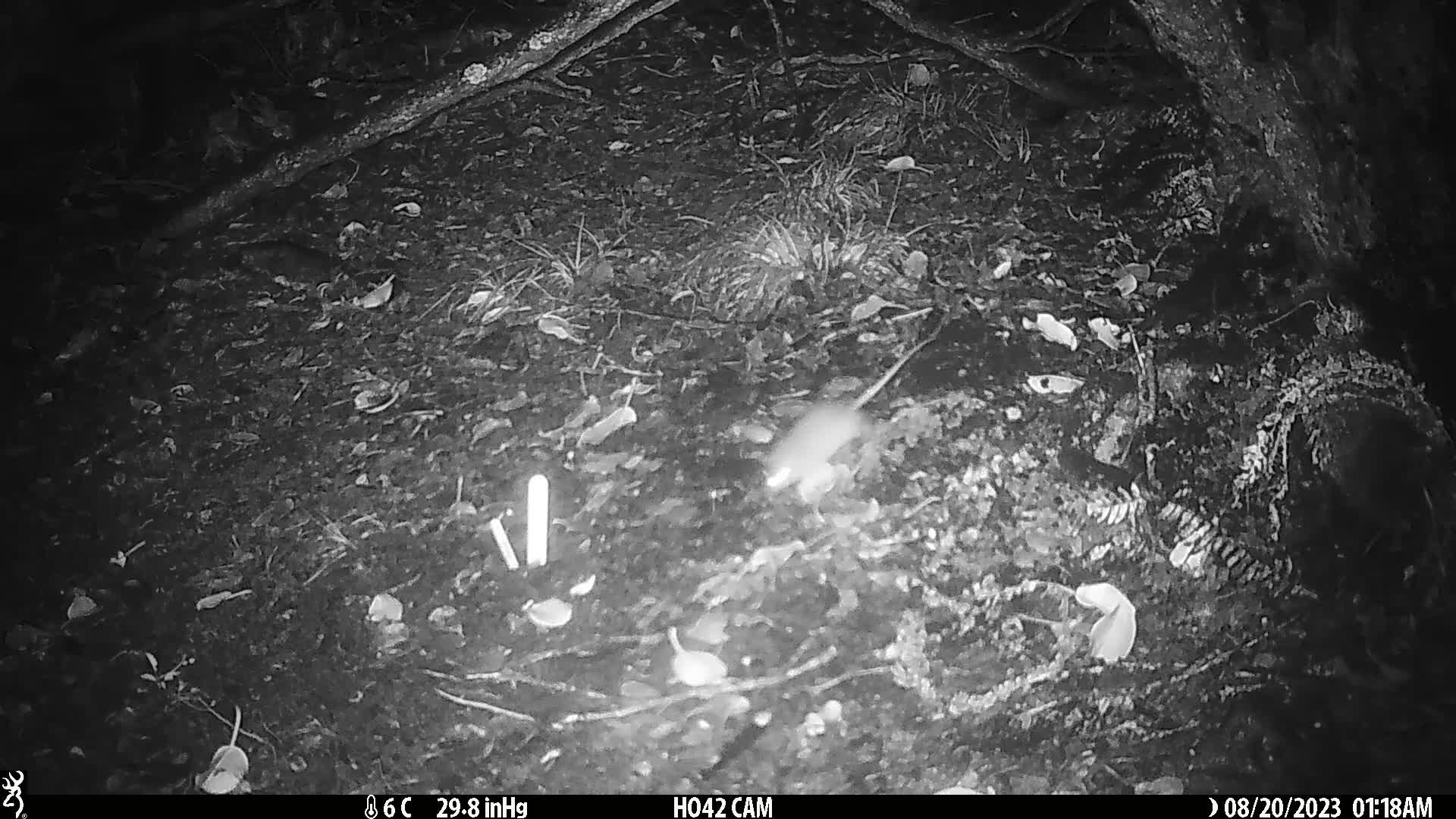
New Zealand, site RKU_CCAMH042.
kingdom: Animalia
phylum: Chordata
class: Mammalia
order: Rodentia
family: Muridae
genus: Rattus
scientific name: Rattus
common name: rat